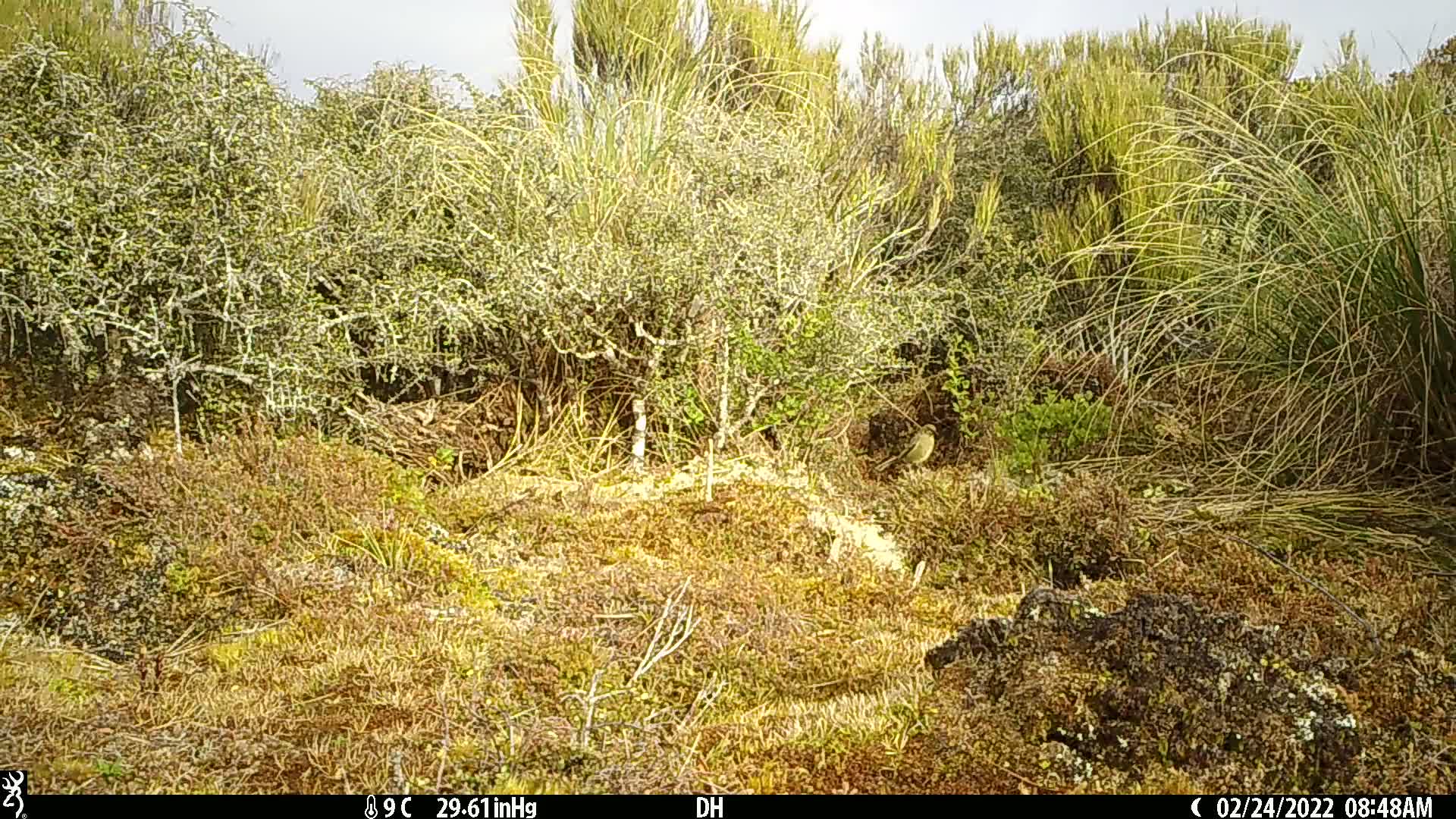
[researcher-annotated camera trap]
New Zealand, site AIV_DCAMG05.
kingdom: Animalia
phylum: Chordata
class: Aves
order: Passeriformes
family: Meliphagidae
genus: Anthornis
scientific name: Anthornis melanura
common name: new zealand bellbird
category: bellbird